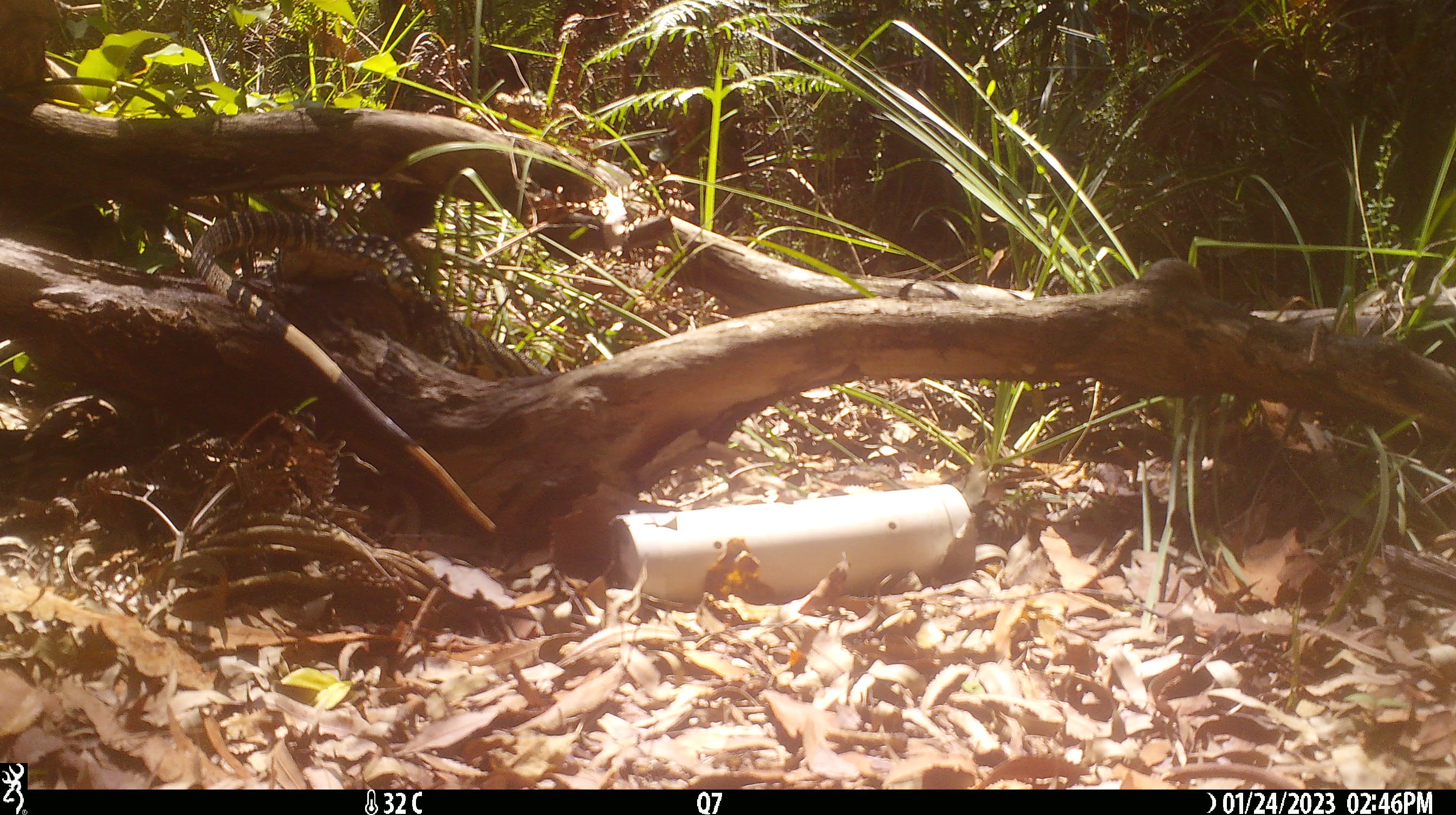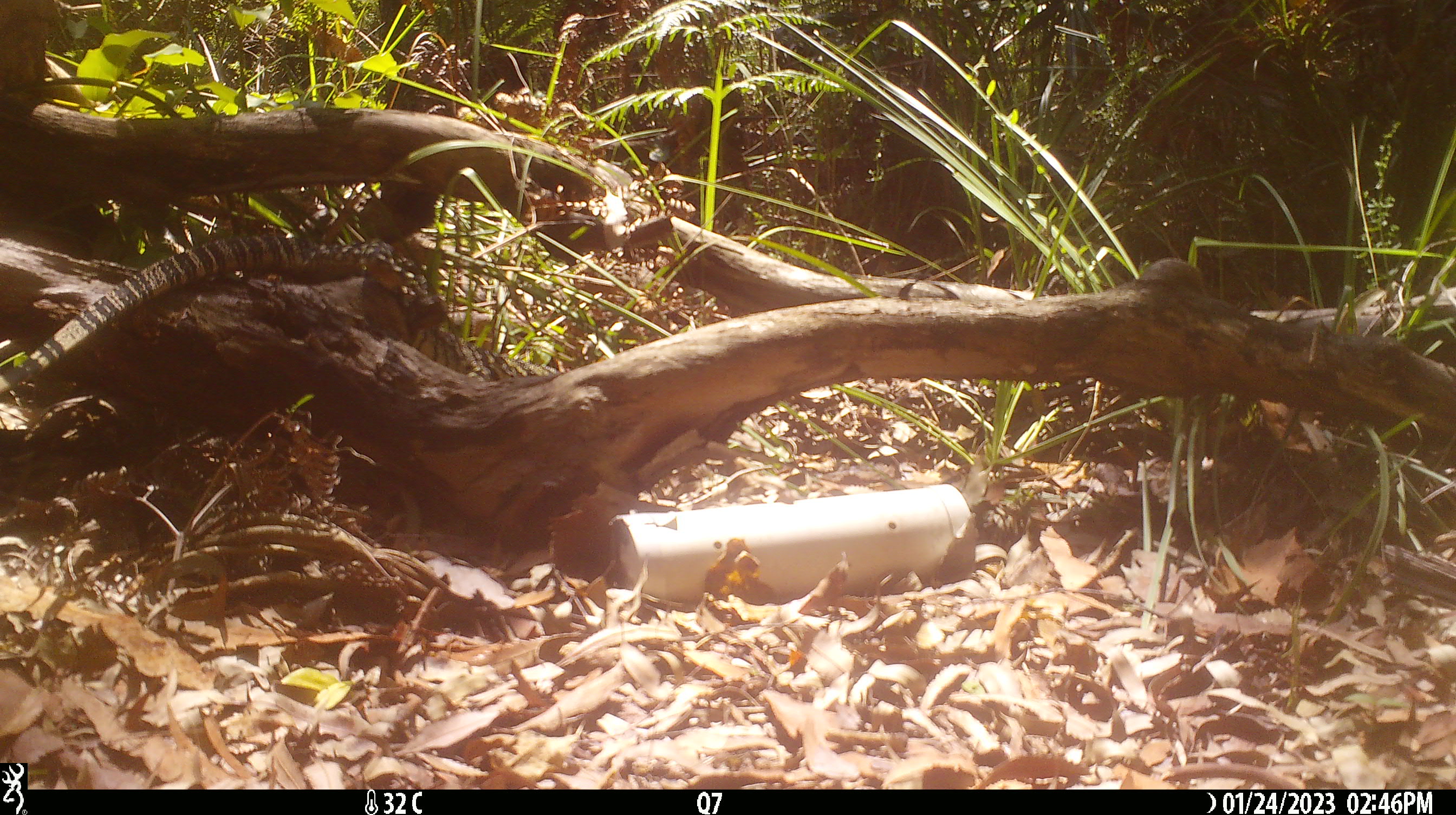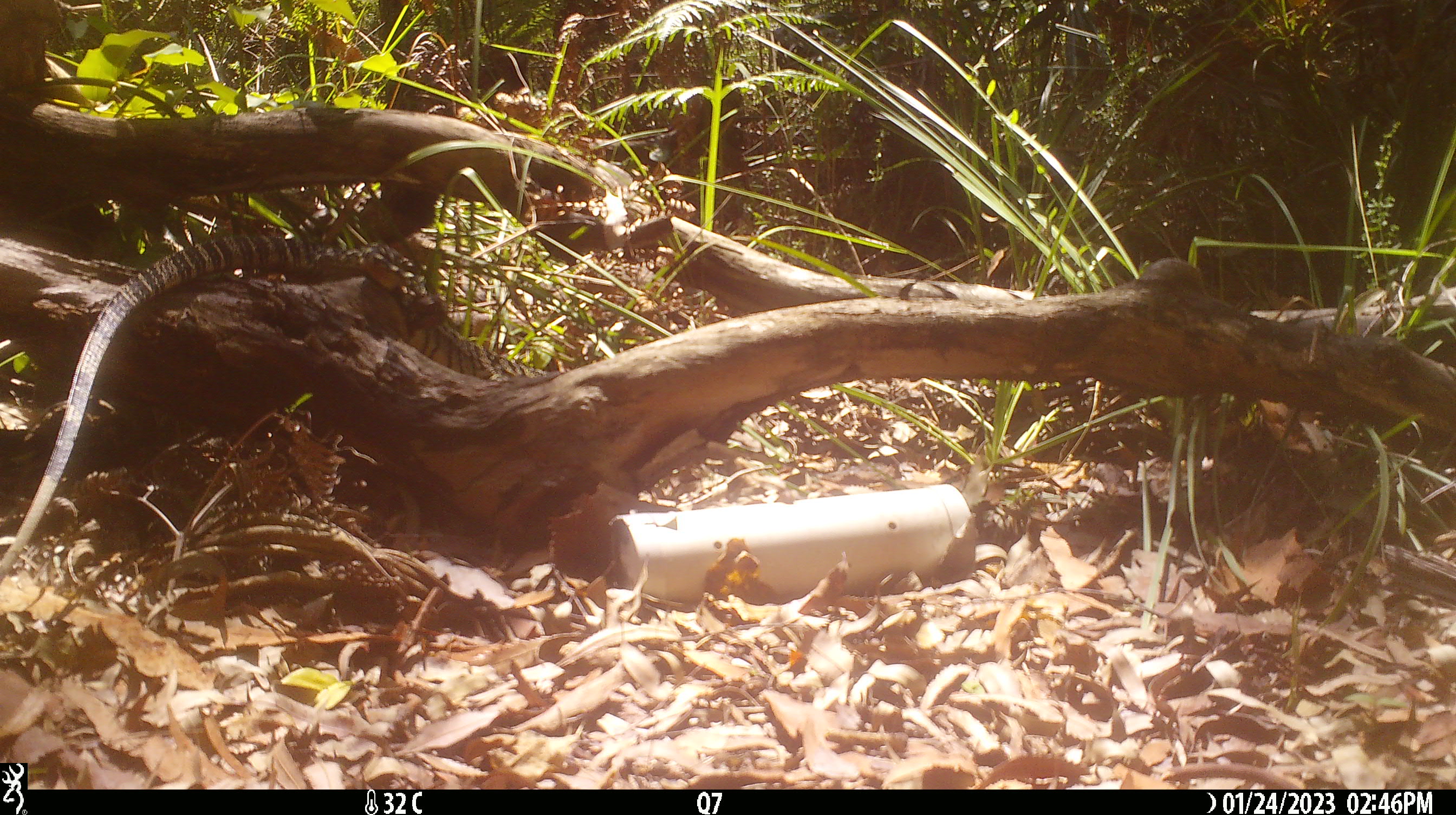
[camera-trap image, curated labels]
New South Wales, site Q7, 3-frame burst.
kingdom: Animalia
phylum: Chordata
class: Reptilia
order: Squamata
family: Varanidae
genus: Varanus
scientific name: Varanus varius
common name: lace monitor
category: goanna